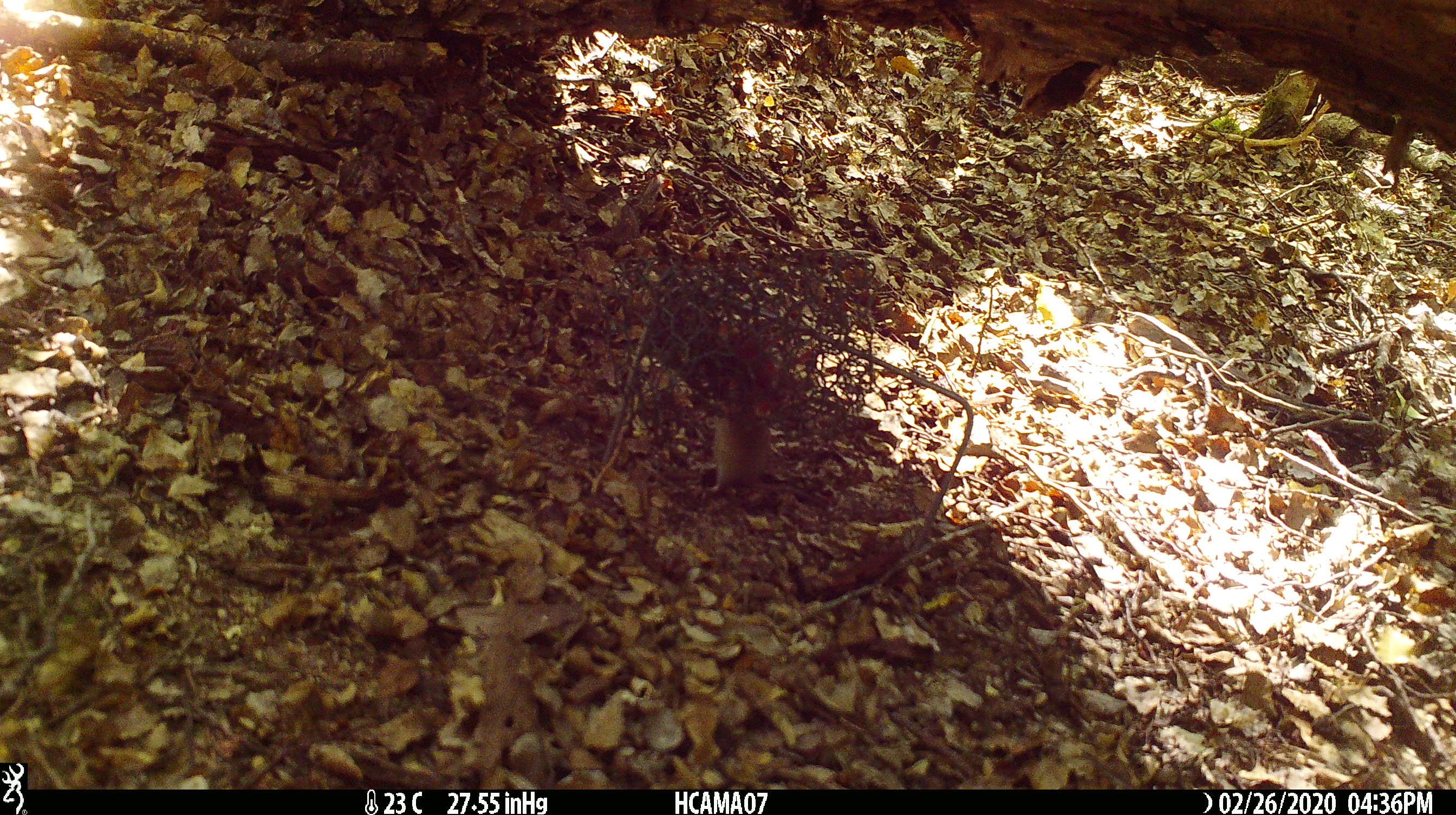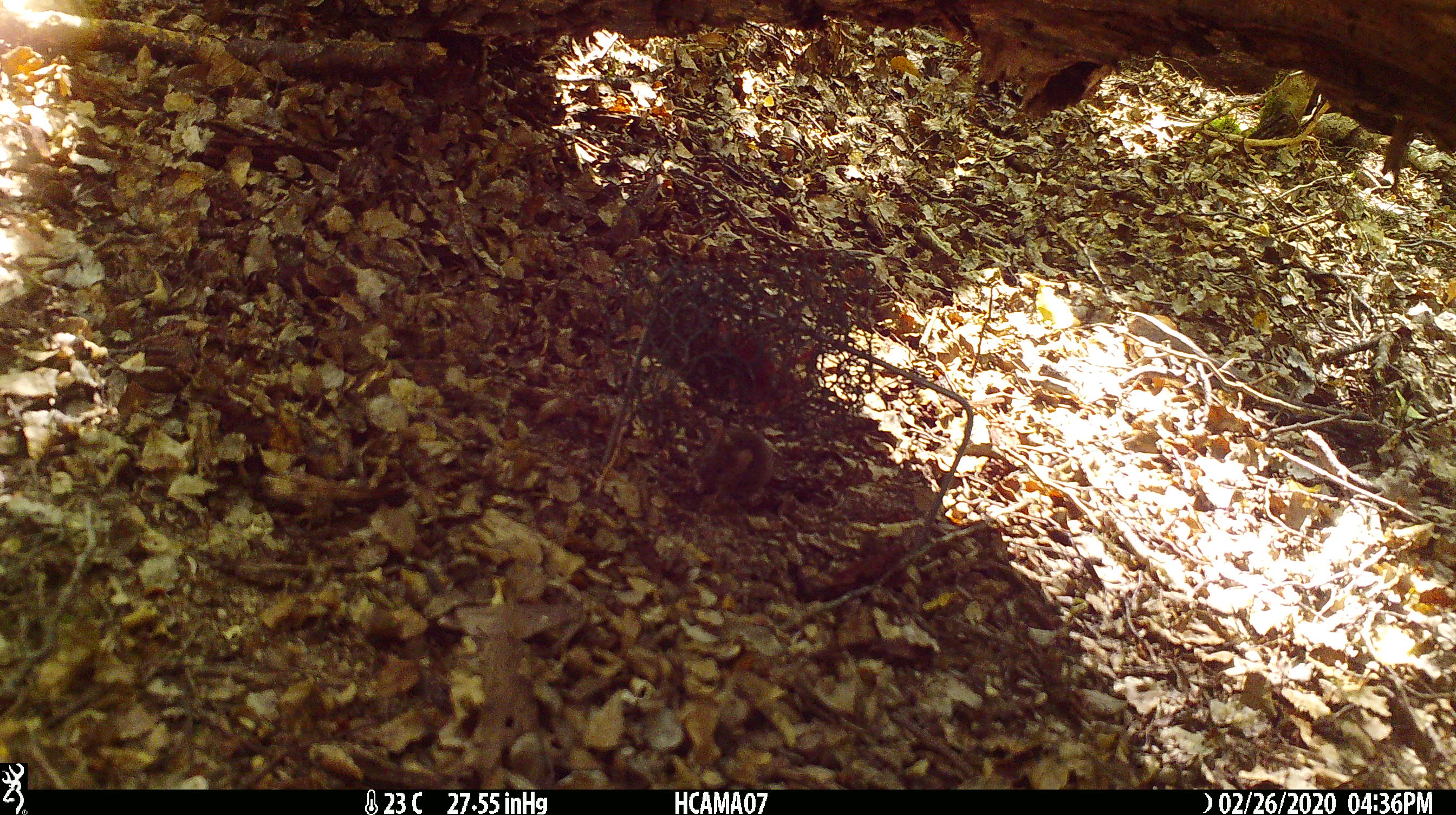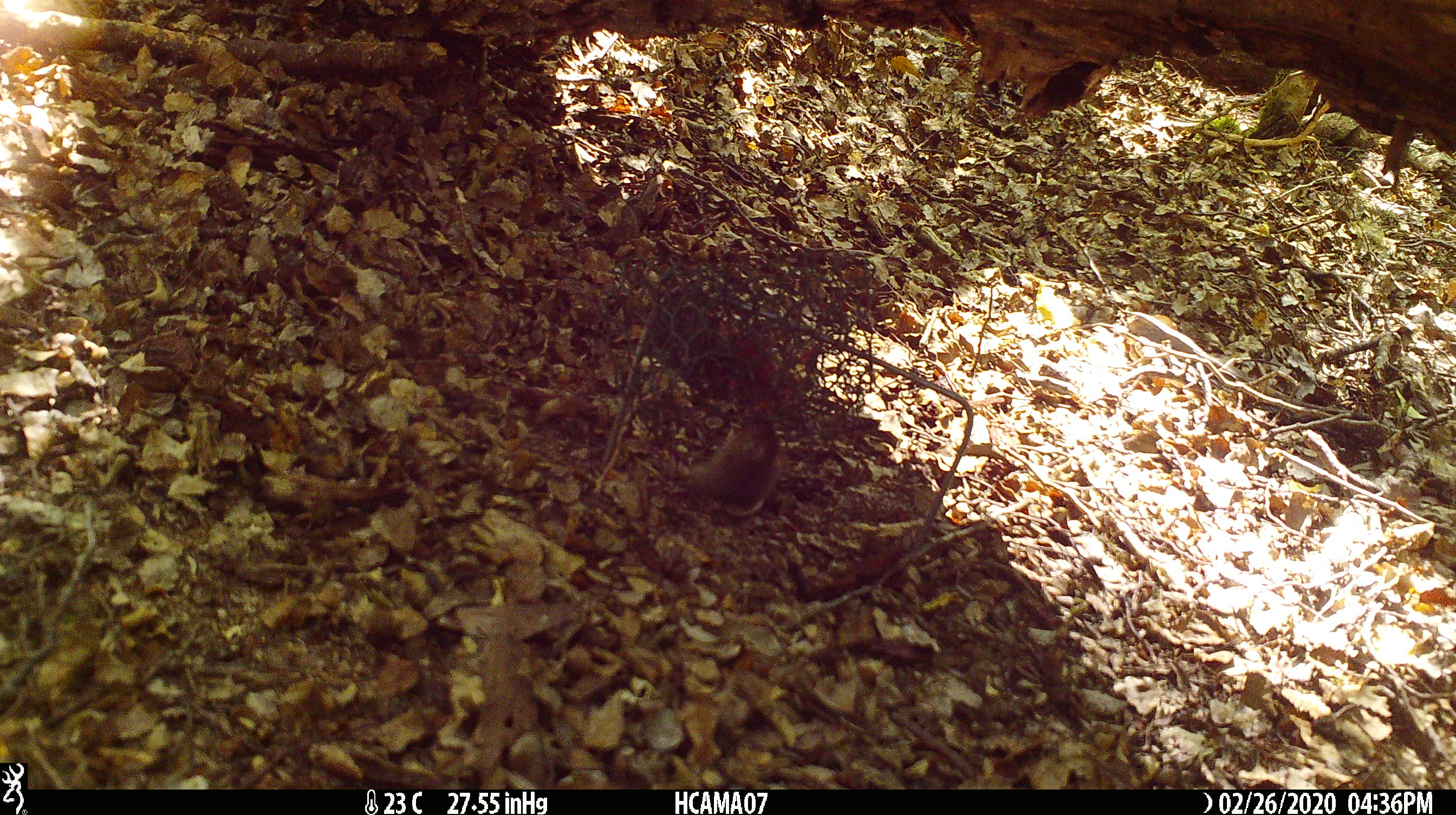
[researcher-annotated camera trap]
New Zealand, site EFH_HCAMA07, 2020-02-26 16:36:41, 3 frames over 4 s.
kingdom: Animalia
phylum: Chordata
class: Mammalia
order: Rodentia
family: Muridae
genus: Mus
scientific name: Mus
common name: mouse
Mouse (Mus).